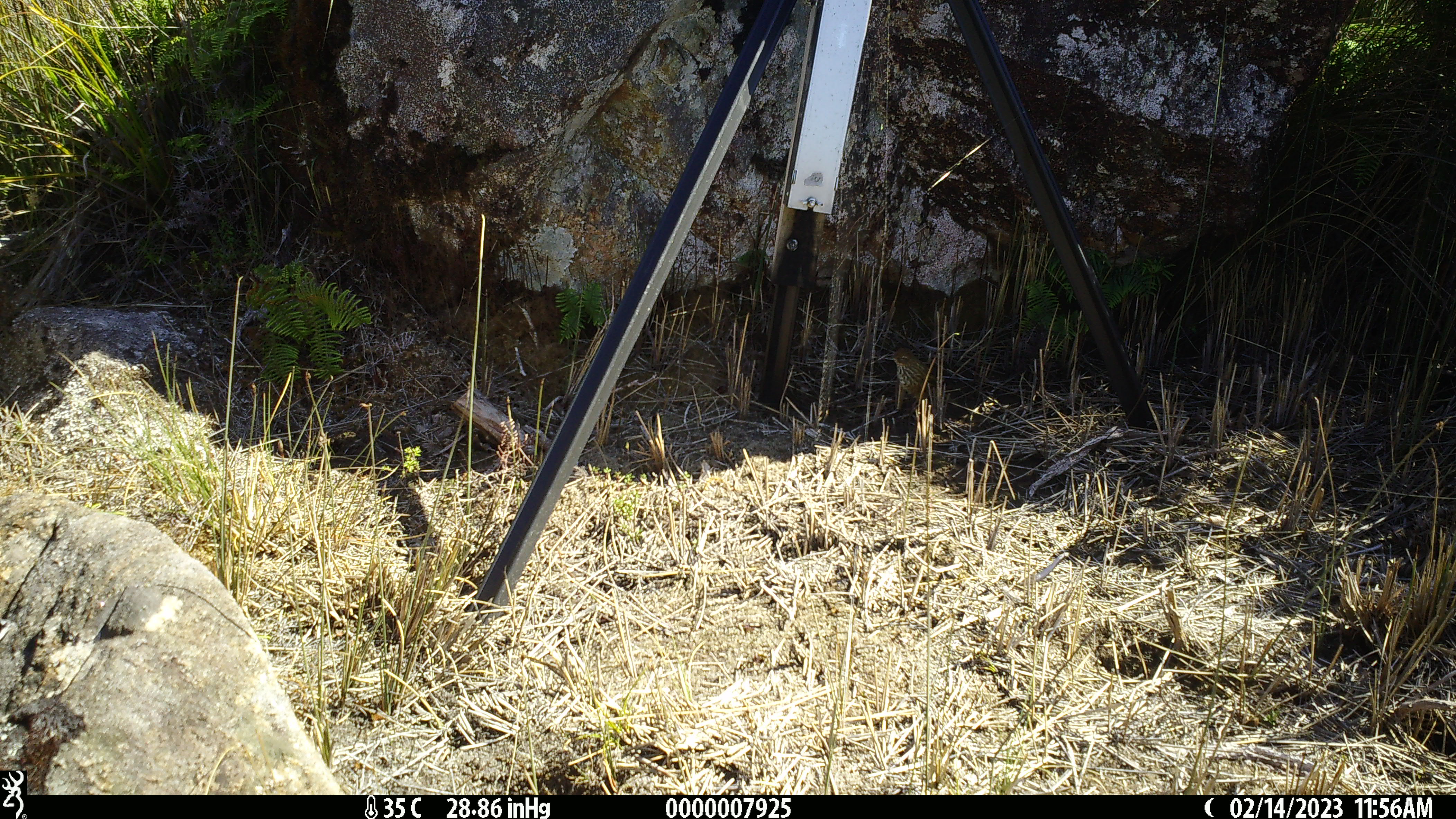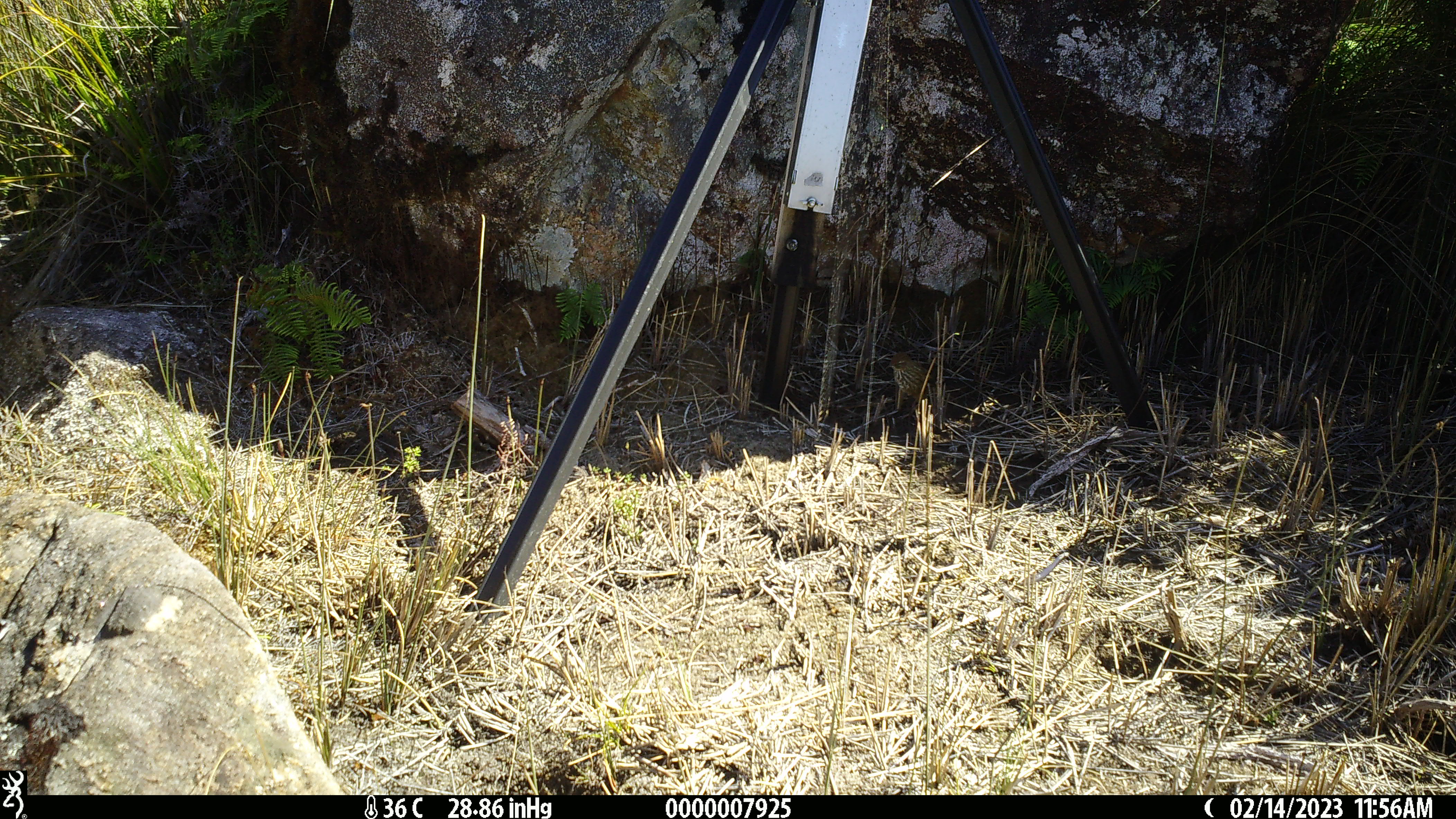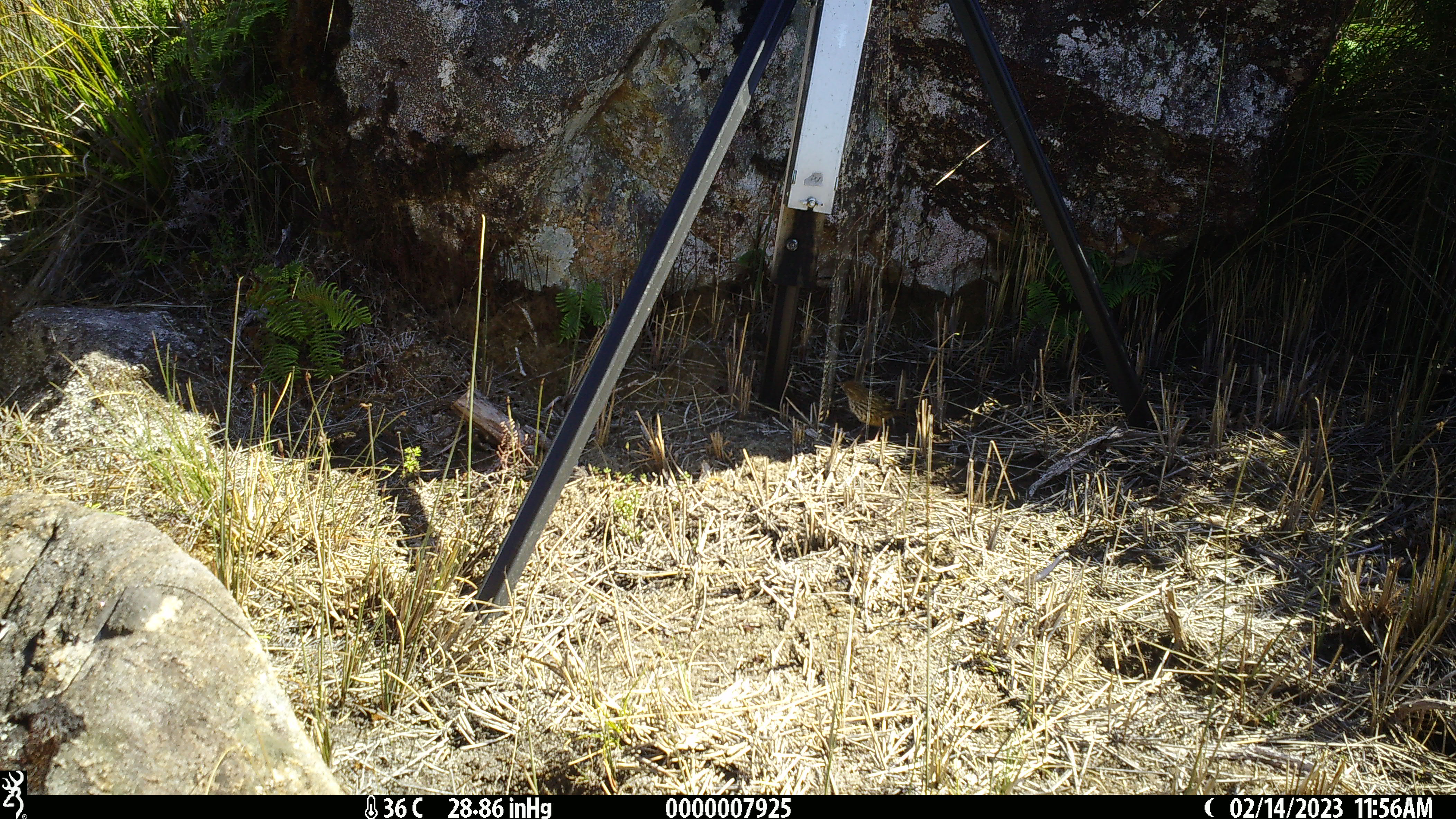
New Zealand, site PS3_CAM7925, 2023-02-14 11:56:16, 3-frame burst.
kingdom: Animalia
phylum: Chordata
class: Aves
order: Passeriformes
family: Locustellidae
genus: Megalurus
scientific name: Bowdleria punctata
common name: new zealand fernbird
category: fernbird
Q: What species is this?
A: Fernbird (new zealand fernbird) (Bowdleria punctata).